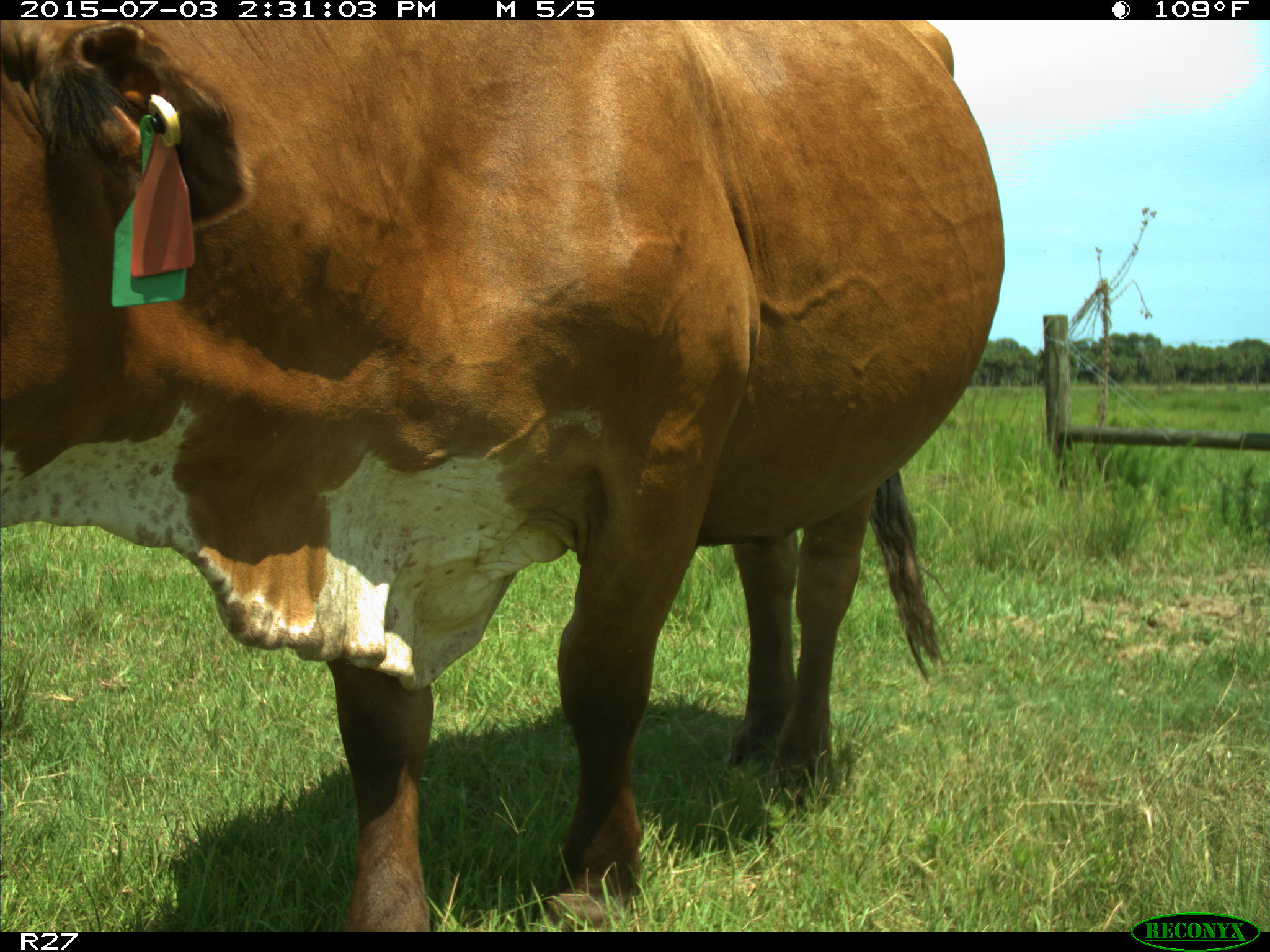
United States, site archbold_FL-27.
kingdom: Animalia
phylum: Chordata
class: Mammalia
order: Artiodactyla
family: Bovidae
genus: Bos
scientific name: Bos taurus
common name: domestic cow